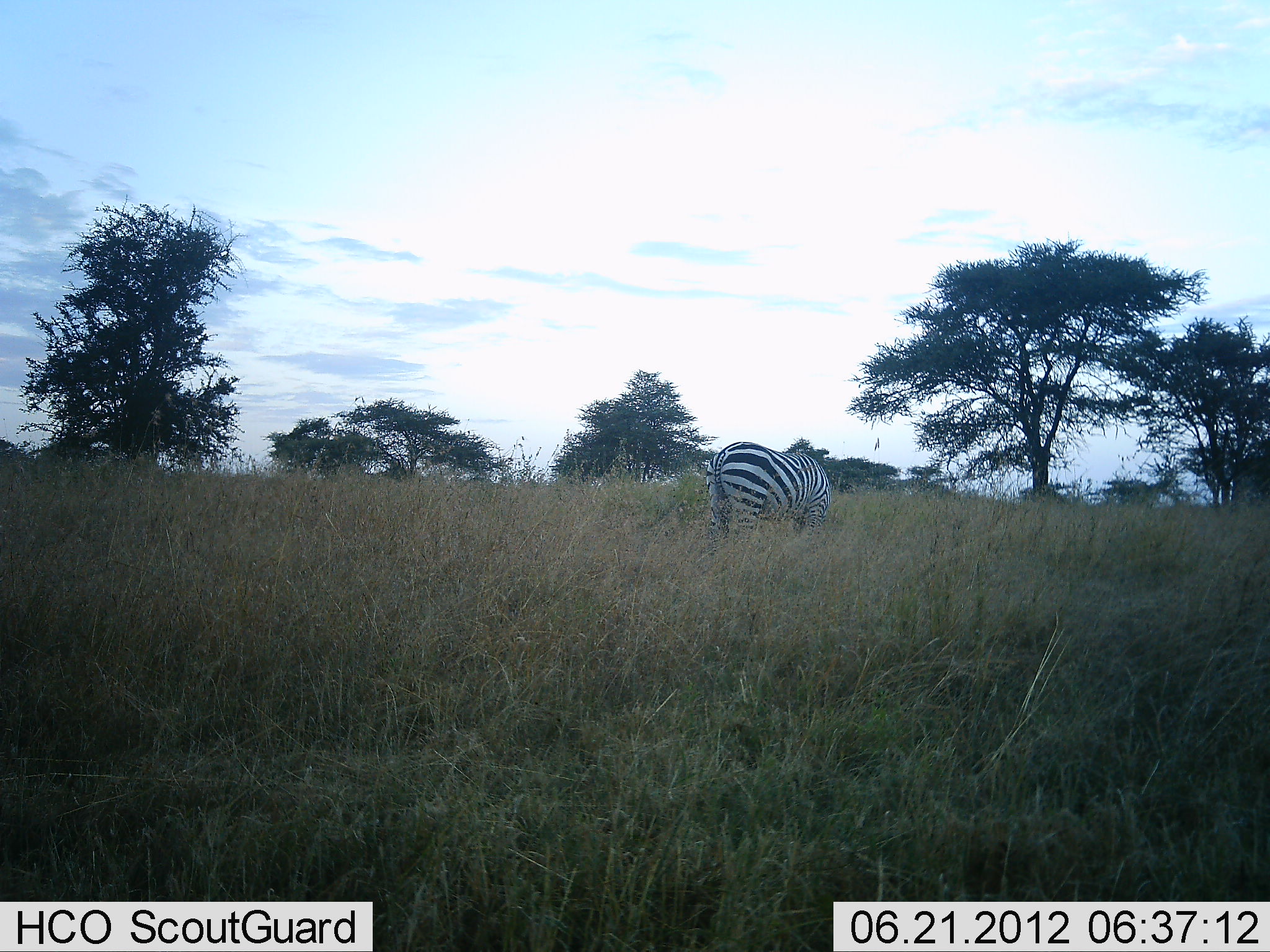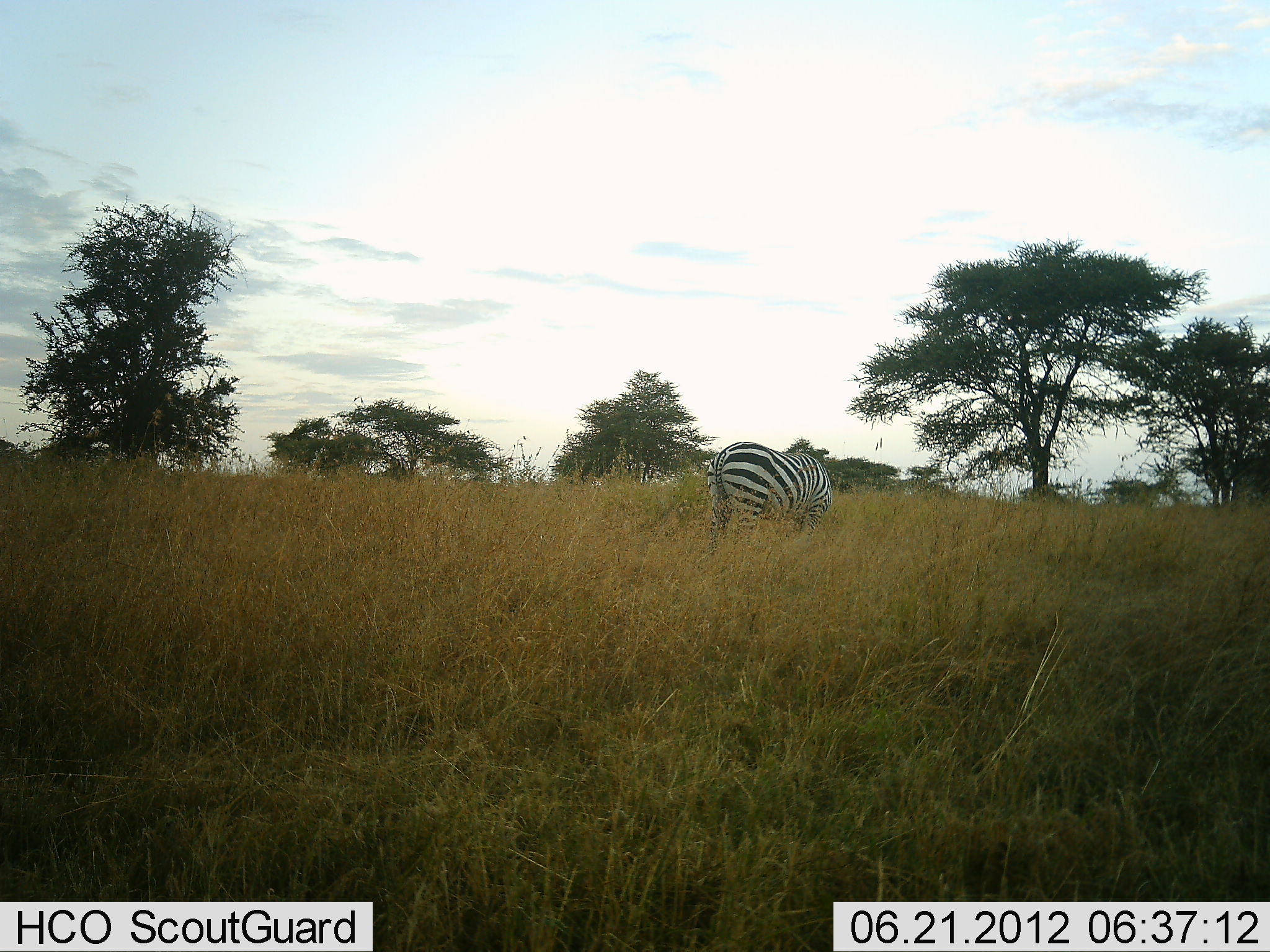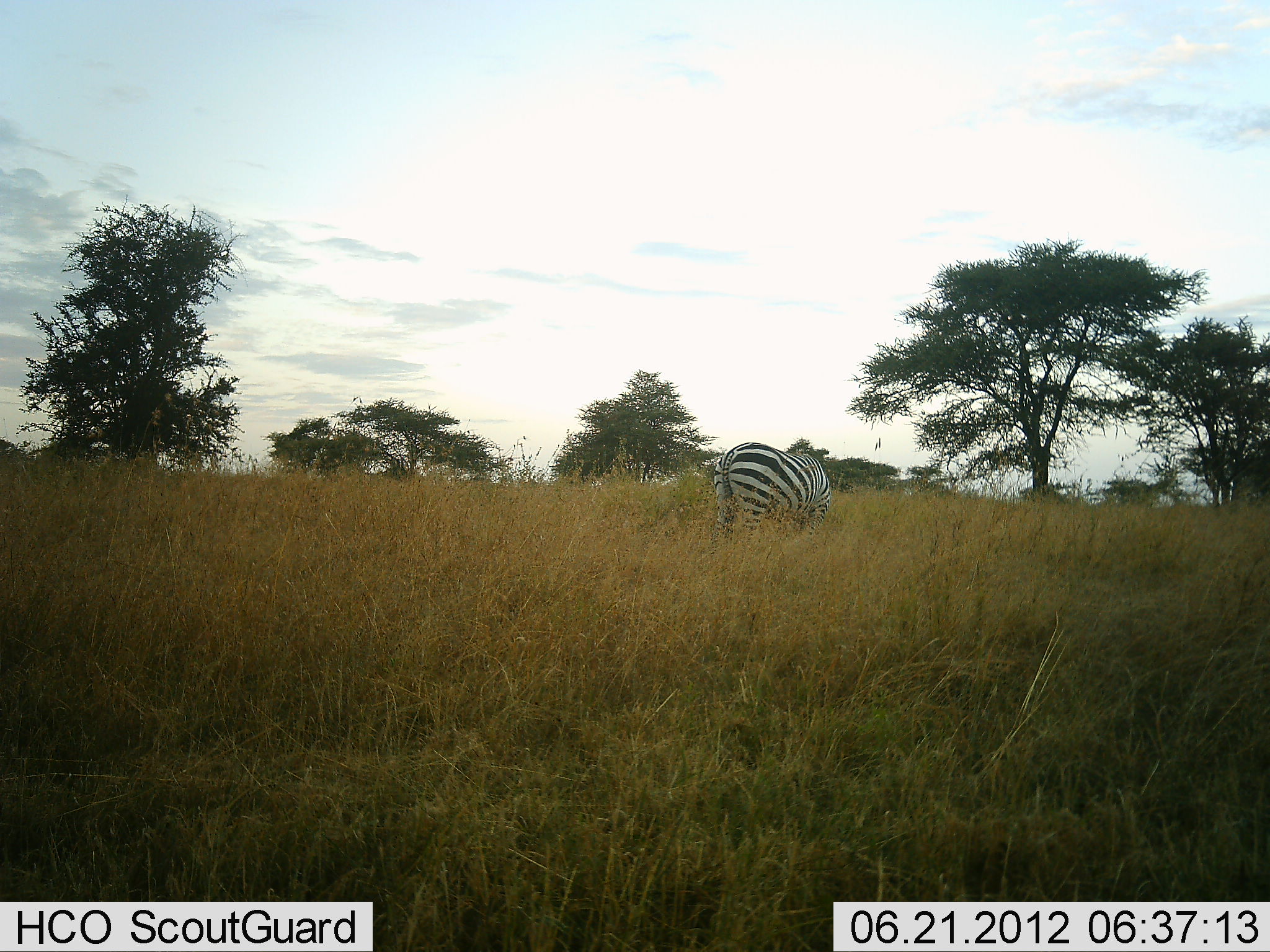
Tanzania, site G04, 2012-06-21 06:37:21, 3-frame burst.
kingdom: Animalia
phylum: Chordata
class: Mammalia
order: Perissodactyla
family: Equidae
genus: Equus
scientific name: Equus quagga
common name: plains zebra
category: zebra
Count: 1.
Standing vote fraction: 40%.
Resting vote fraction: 0%.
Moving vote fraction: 0%.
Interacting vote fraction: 0%.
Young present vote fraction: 0%.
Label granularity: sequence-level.